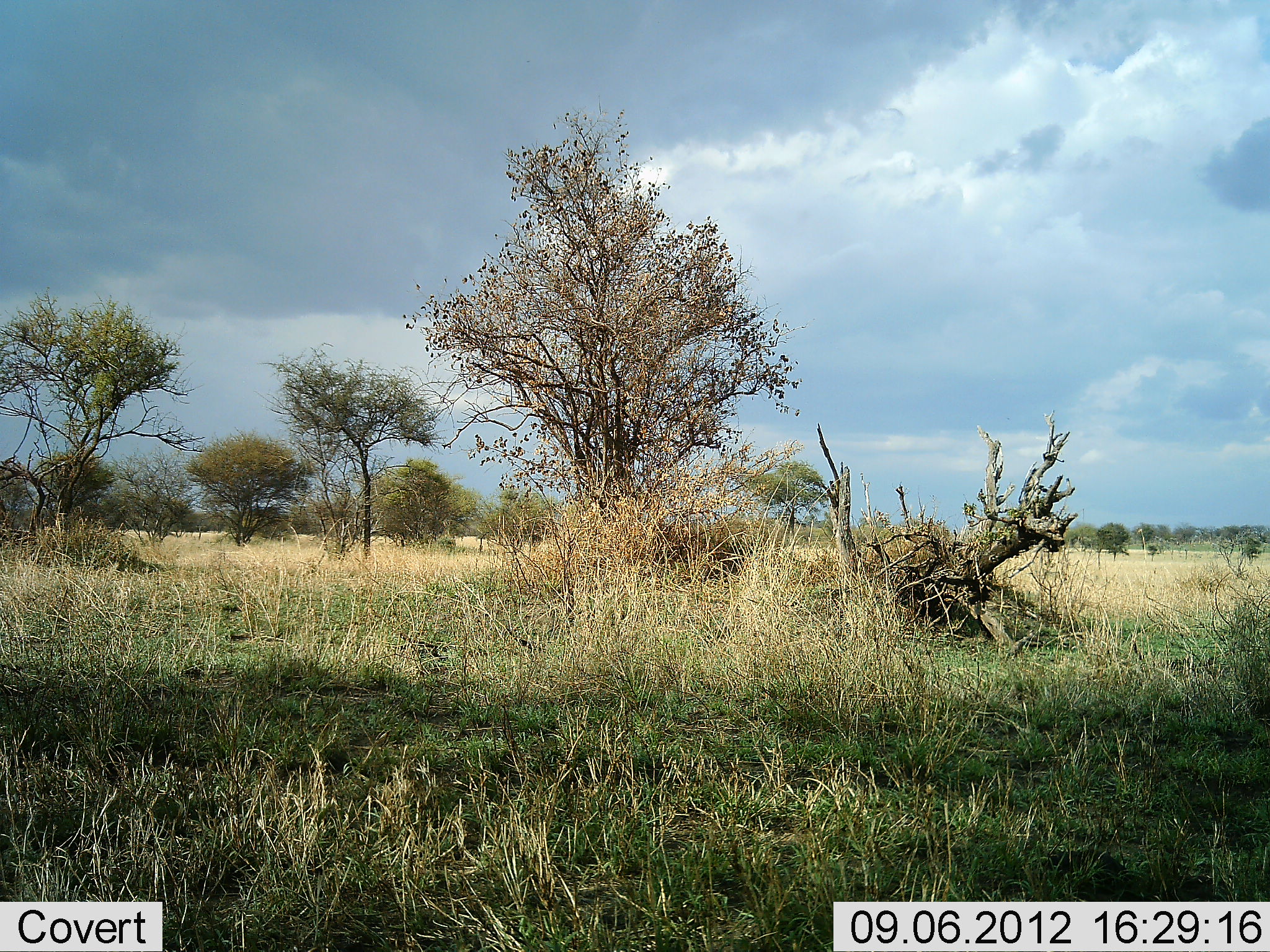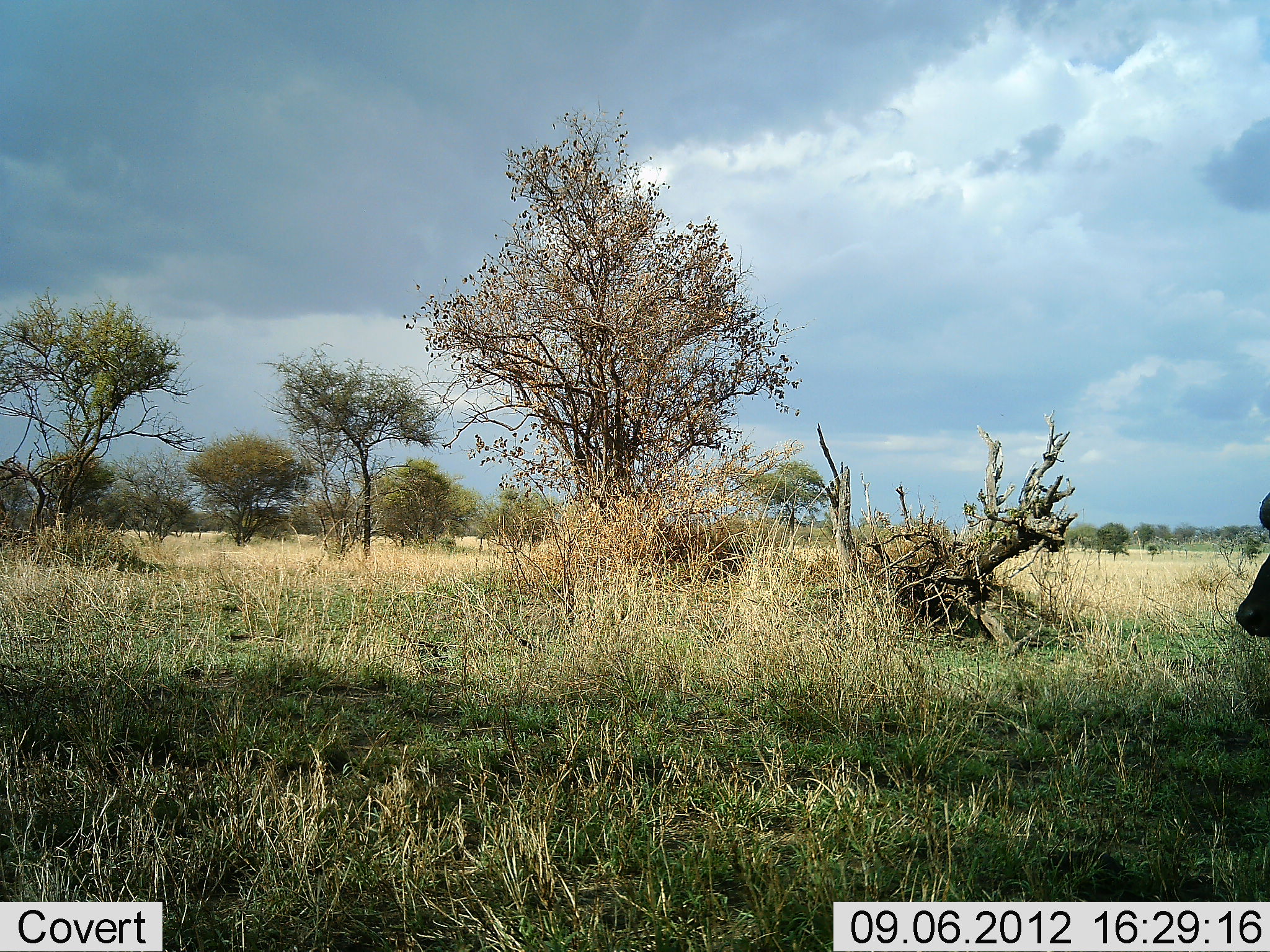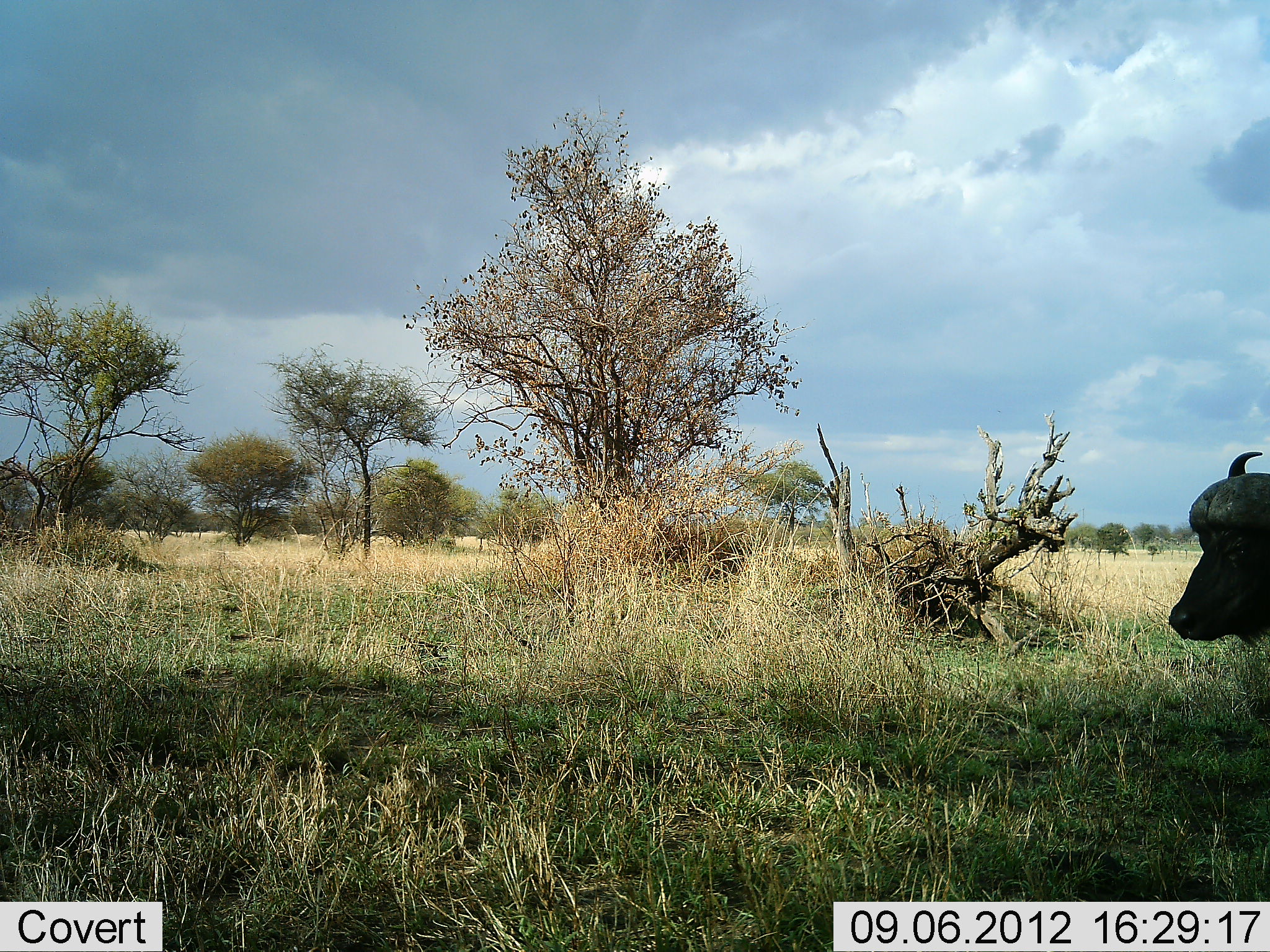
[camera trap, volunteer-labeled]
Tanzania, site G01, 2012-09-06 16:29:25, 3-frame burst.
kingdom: Animalia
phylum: Chordata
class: Mammalia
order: Artiodactyla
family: Bovidae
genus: Syncerus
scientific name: Syncerus caffer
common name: cape buffalo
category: buffalo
Buffalo (cape buffalo) (Syncerus caffer), count 1. Behavior (volunteer vote fractions): standing 20%, resting 0%, moving 80%, interacting 0%. Young present (vote fraction): 0%. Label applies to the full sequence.